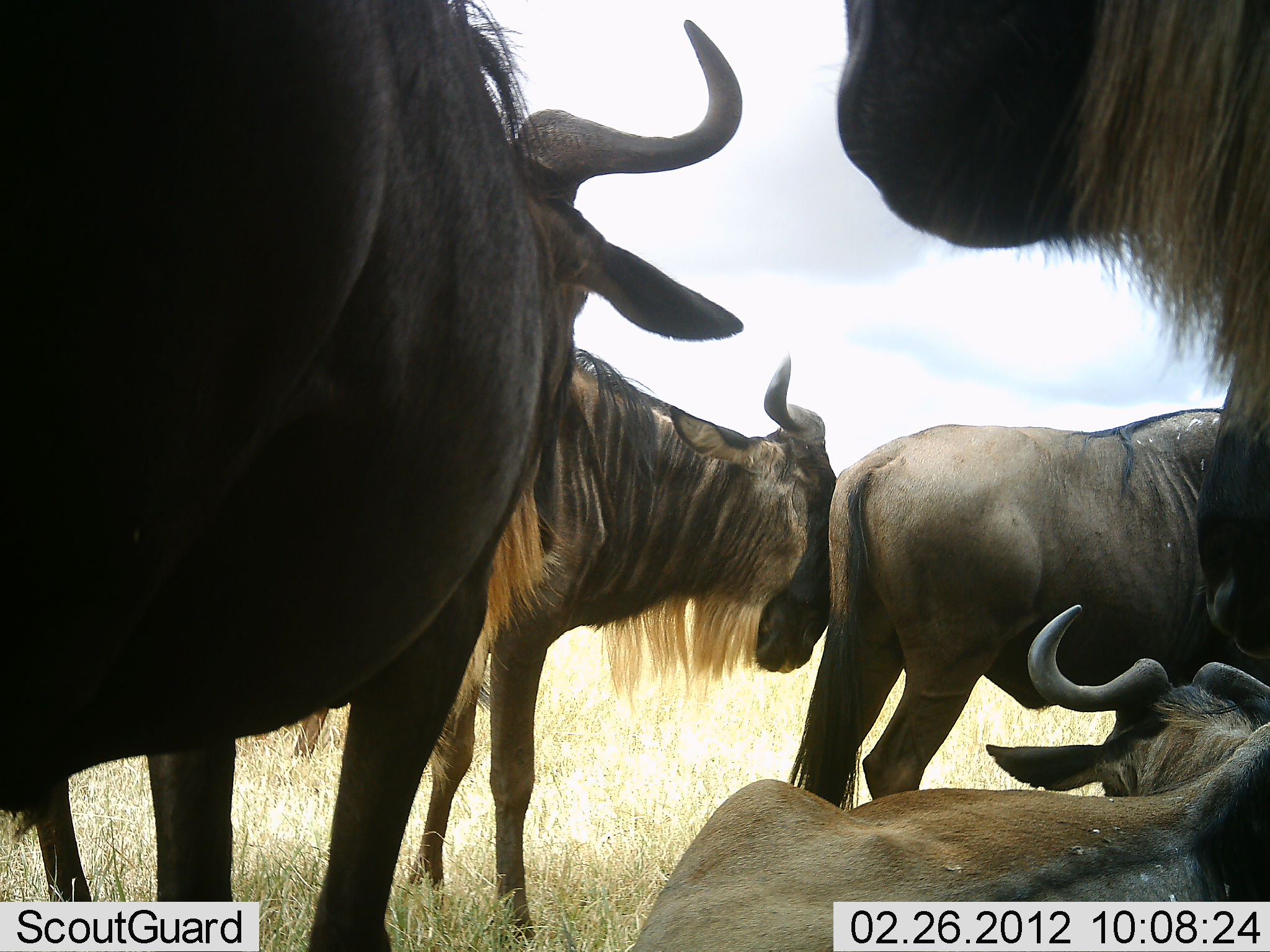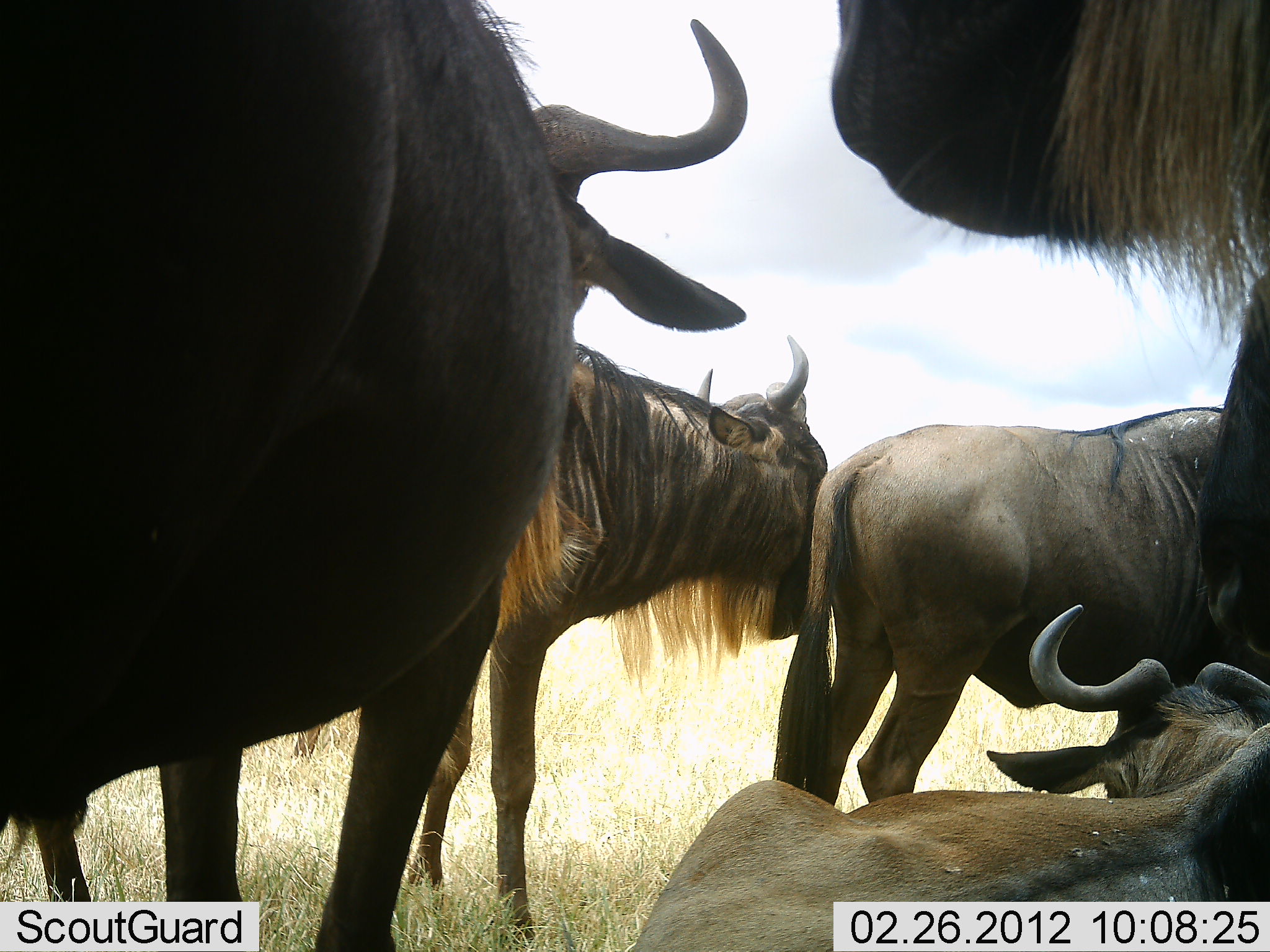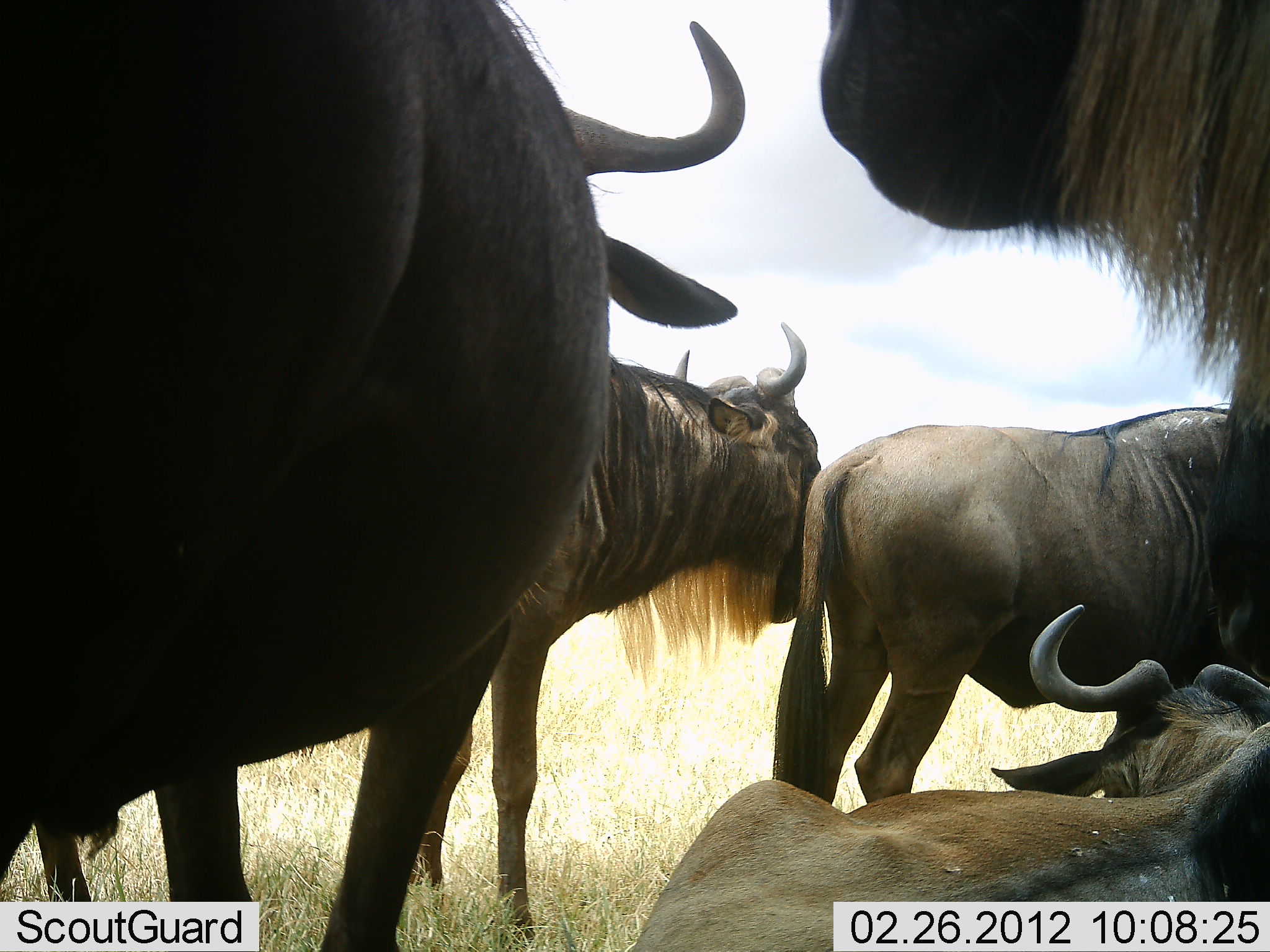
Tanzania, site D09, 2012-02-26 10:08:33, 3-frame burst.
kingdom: Animalia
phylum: Chordata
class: Mammalia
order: Artiodactyla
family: Bovidae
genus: Connochaetes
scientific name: Connochaetes taurinus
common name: blue wildebeest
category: wildebeest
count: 6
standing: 92%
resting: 92%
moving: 0%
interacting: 15%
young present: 0%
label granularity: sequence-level